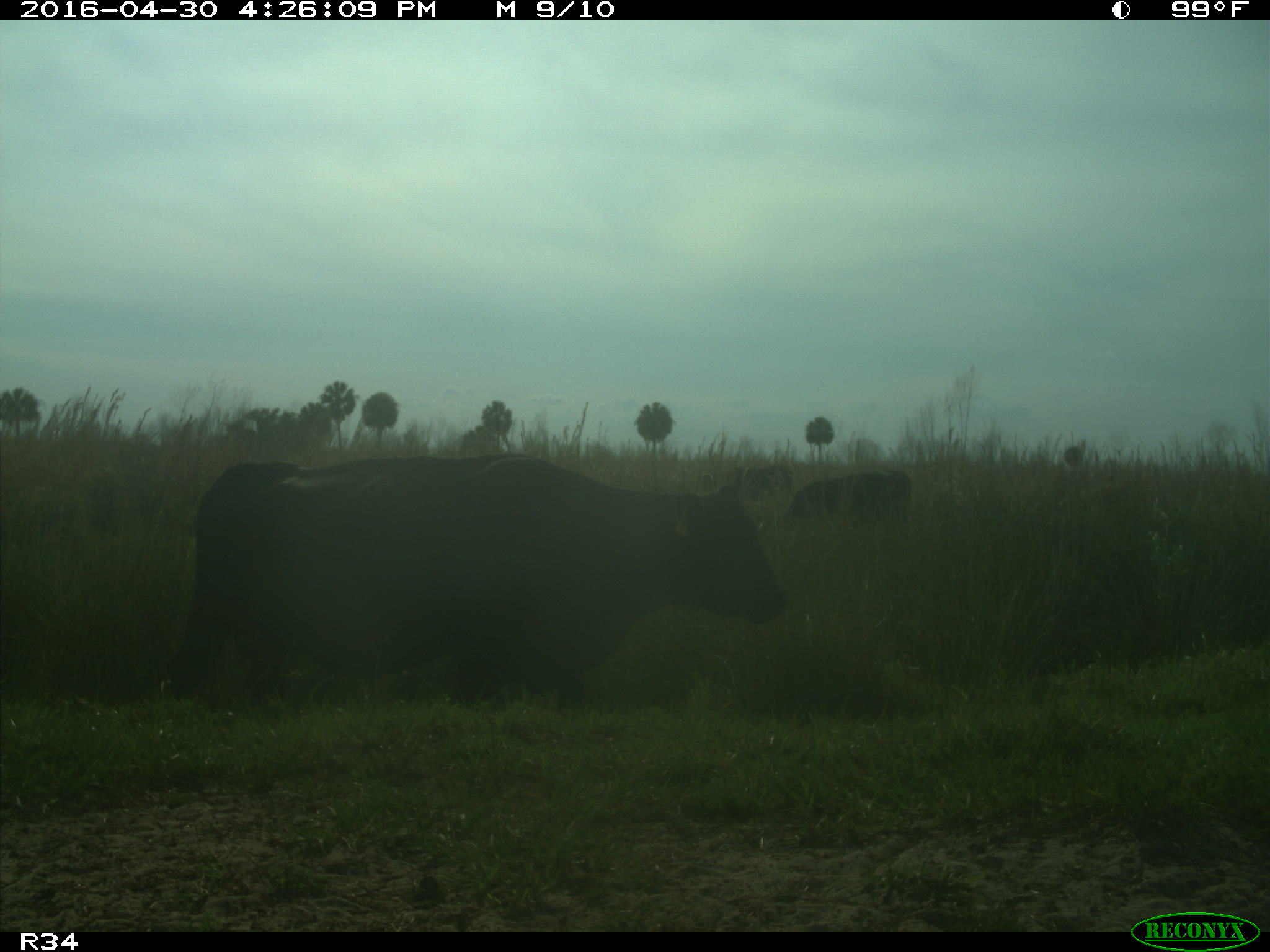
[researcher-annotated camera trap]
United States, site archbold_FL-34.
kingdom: Animalia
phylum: Chordata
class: Mammalia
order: Artiodactyla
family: Bovidae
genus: Bos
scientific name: Bos taurus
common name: domestic cow